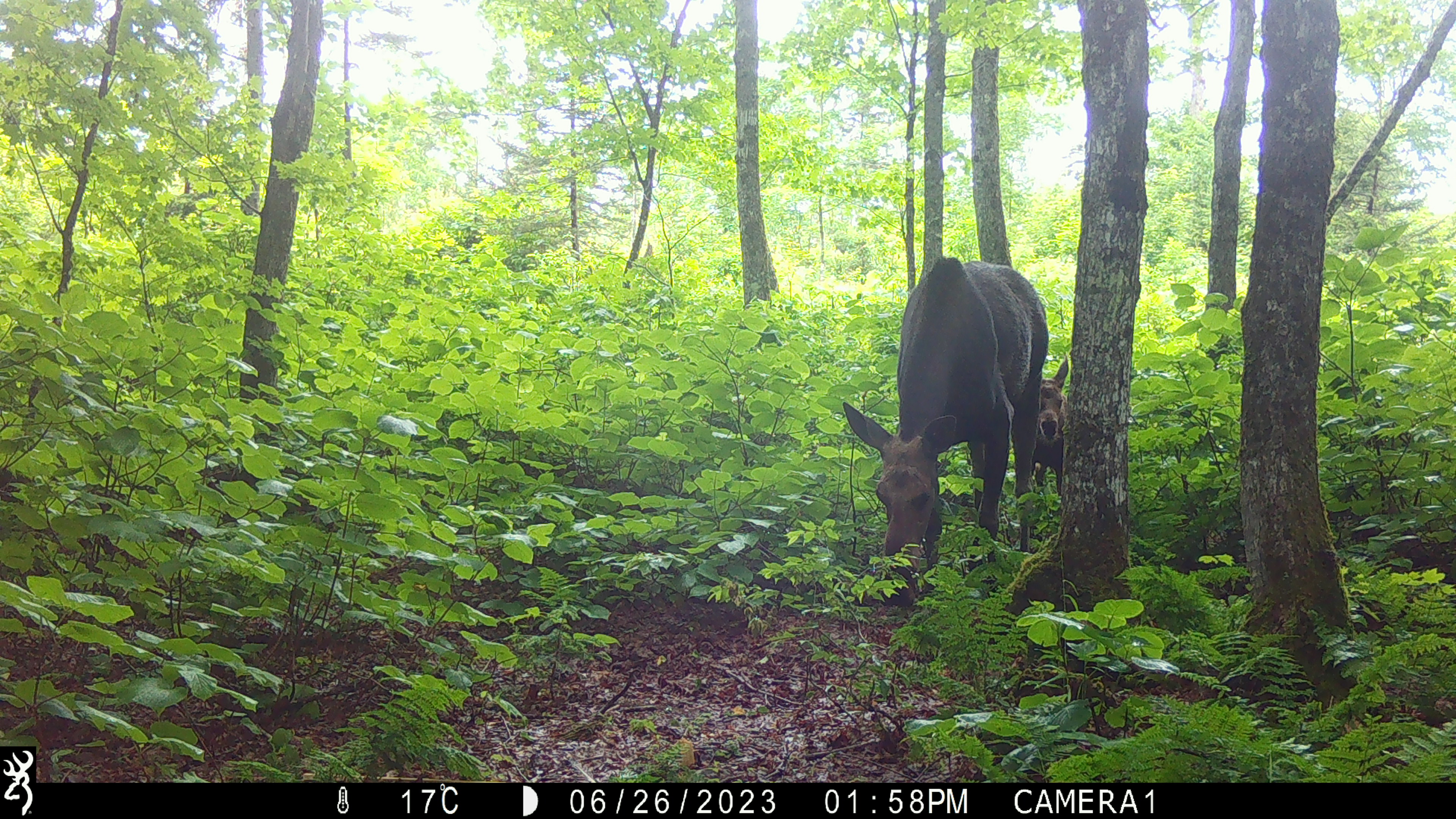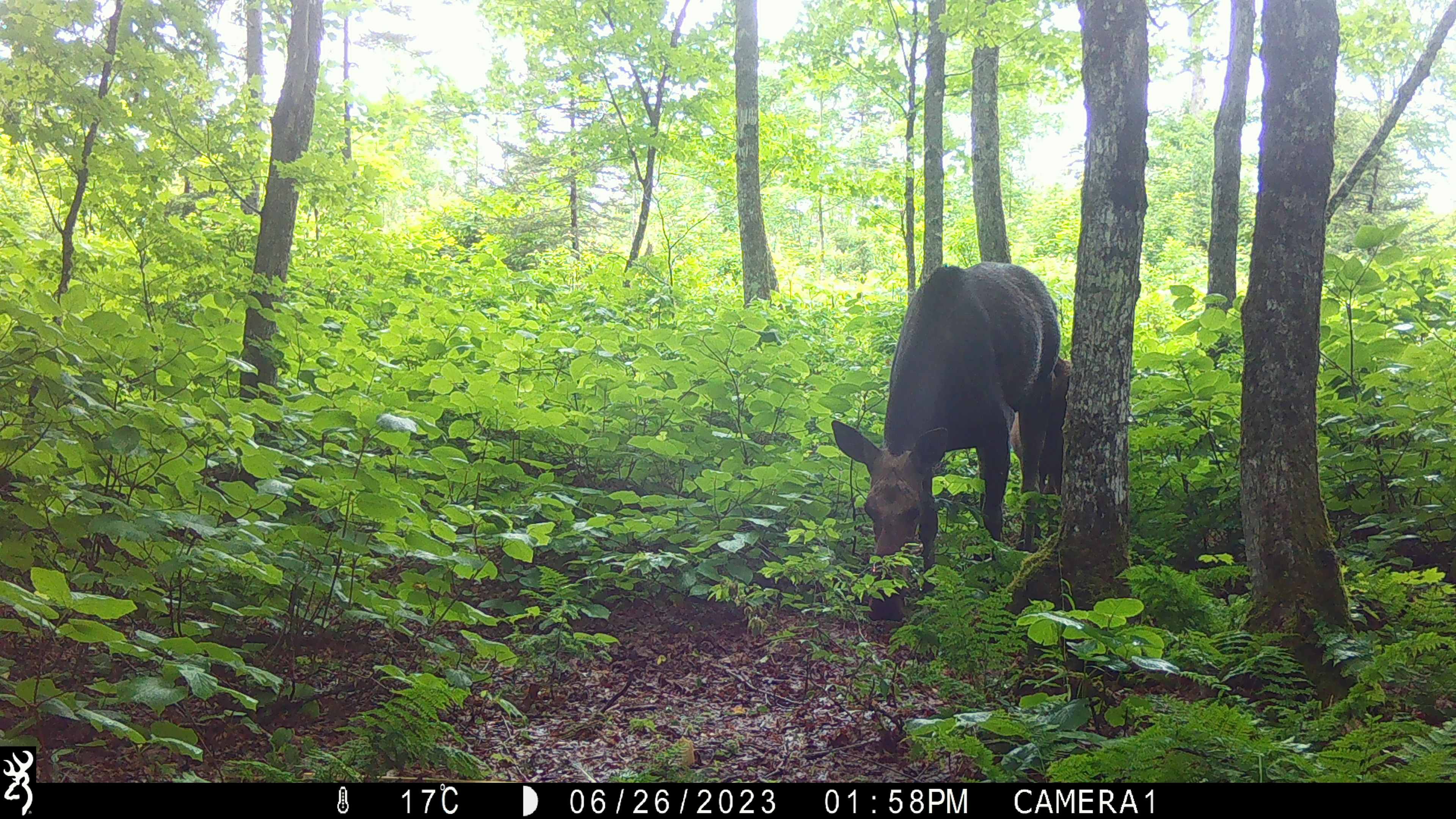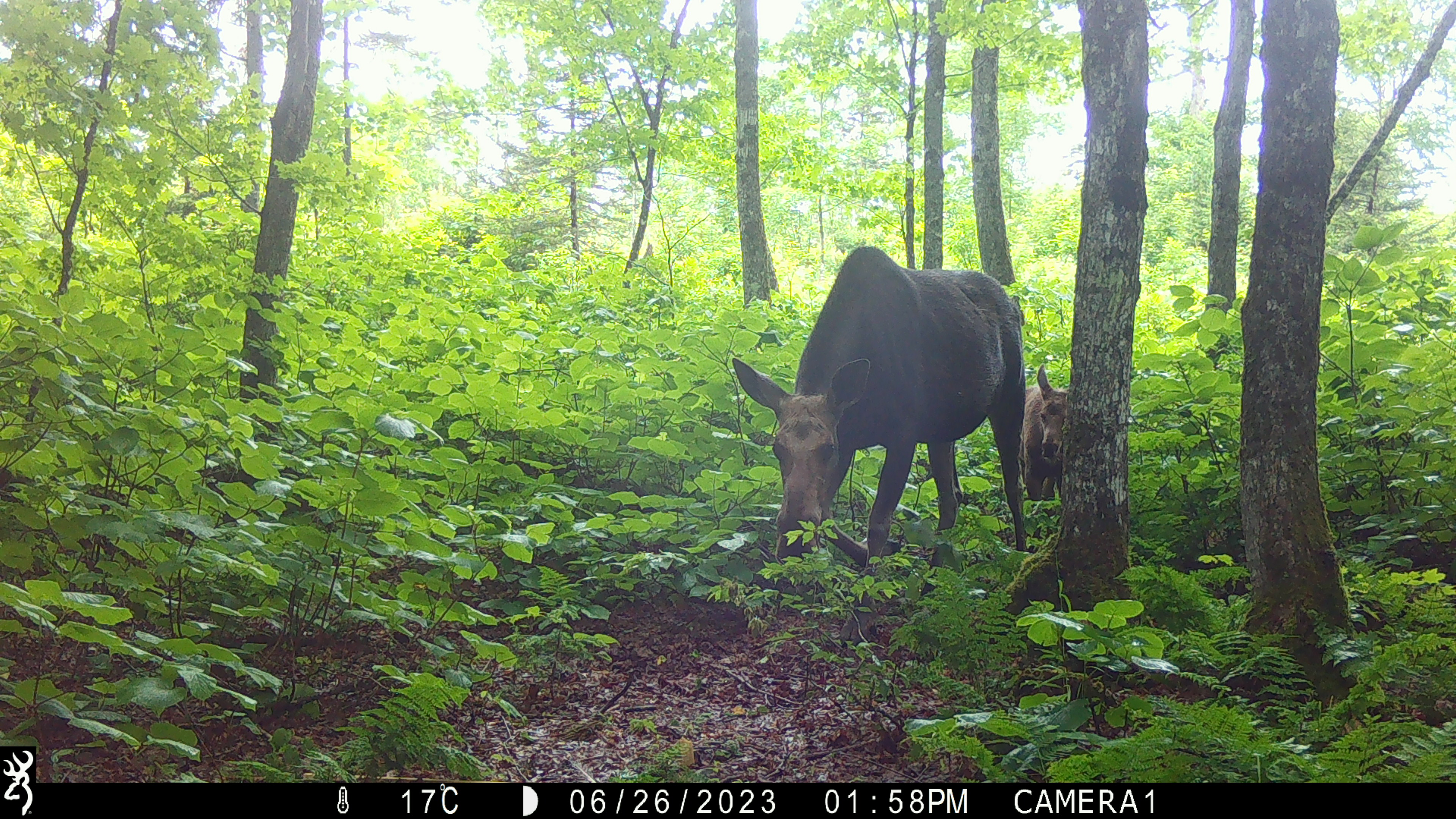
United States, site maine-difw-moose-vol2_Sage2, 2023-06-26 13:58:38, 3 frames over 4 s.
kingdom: Animalia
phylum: Chordata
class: Mammalia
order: Artiodactyla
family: Cervidae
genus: Alces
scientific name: Alces alces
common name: moose